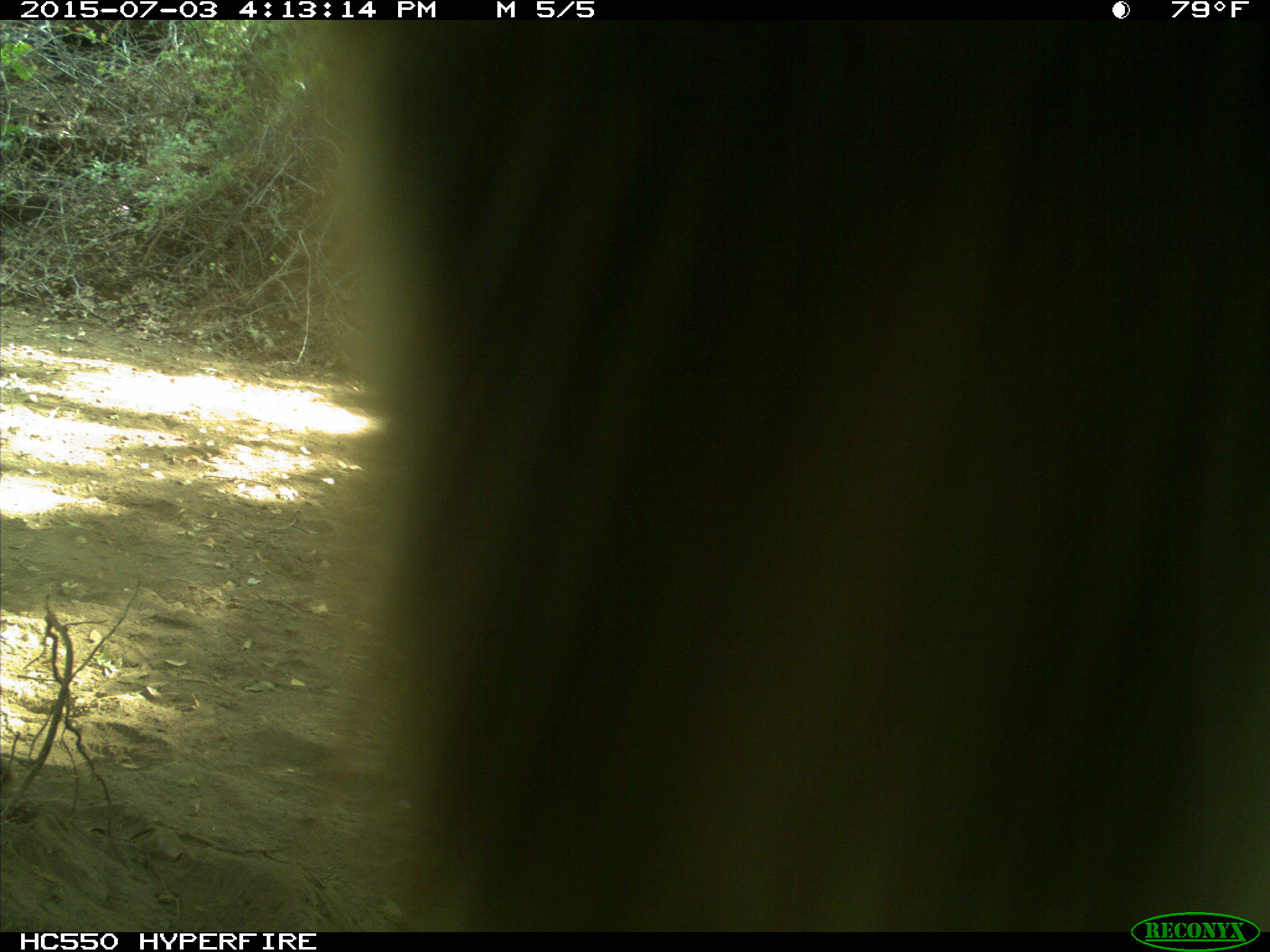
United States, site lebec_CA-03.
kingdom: Animalia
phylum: Chordata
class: Mammalia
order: Artiodactyla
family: Bovidae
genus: Bos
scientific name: Bos taurus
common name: domestic cow